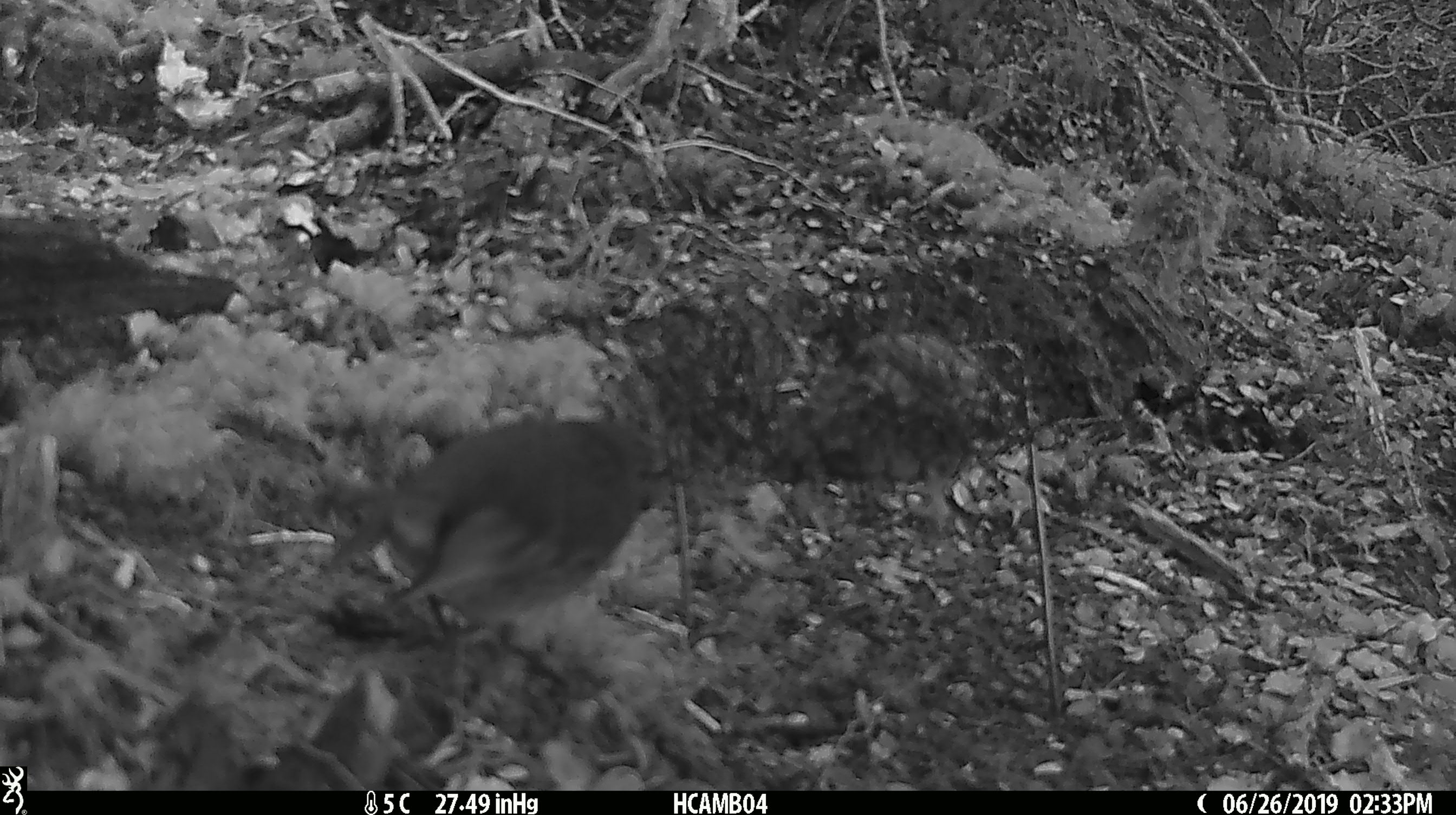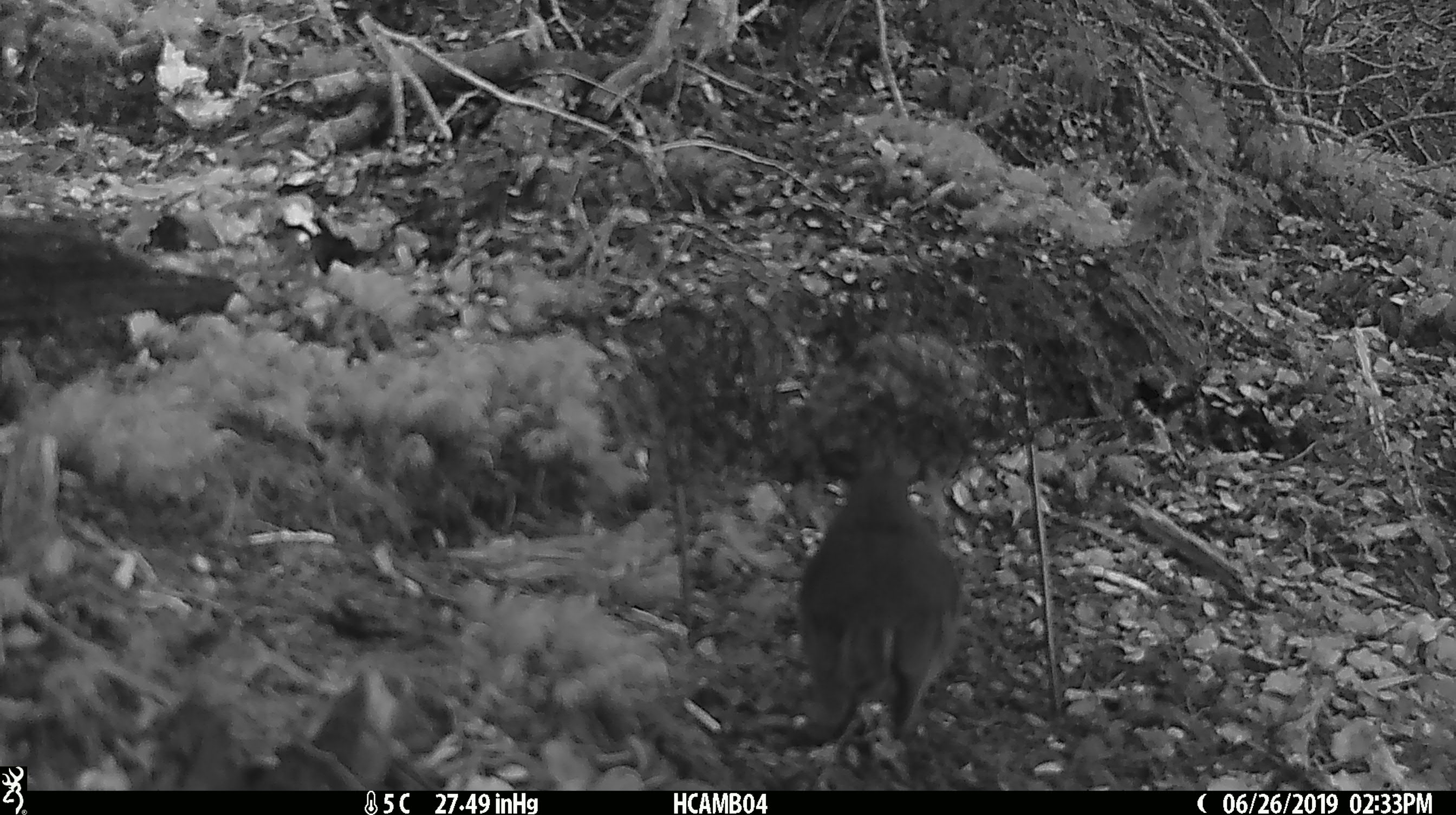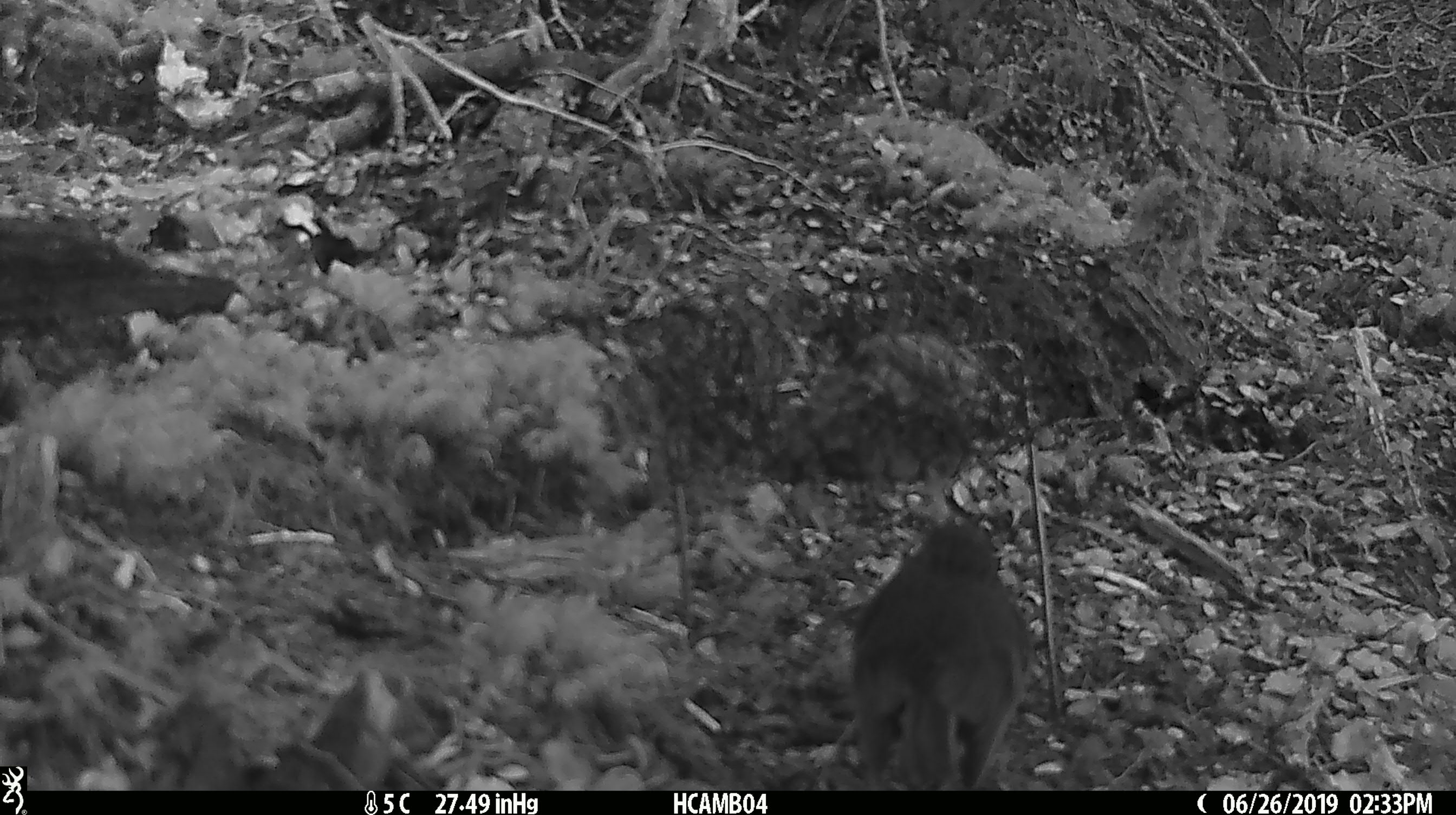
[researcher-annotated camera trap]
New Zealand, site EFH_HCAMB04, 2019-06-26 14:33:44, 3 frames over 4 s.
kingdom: Animalia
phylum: Chordata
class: Aves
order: Passeriformes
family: Petroicidae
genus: Petroica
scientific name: Petroica australis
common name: new zealand robin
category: robin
Robin (new zealand robin) (Petroica australis).